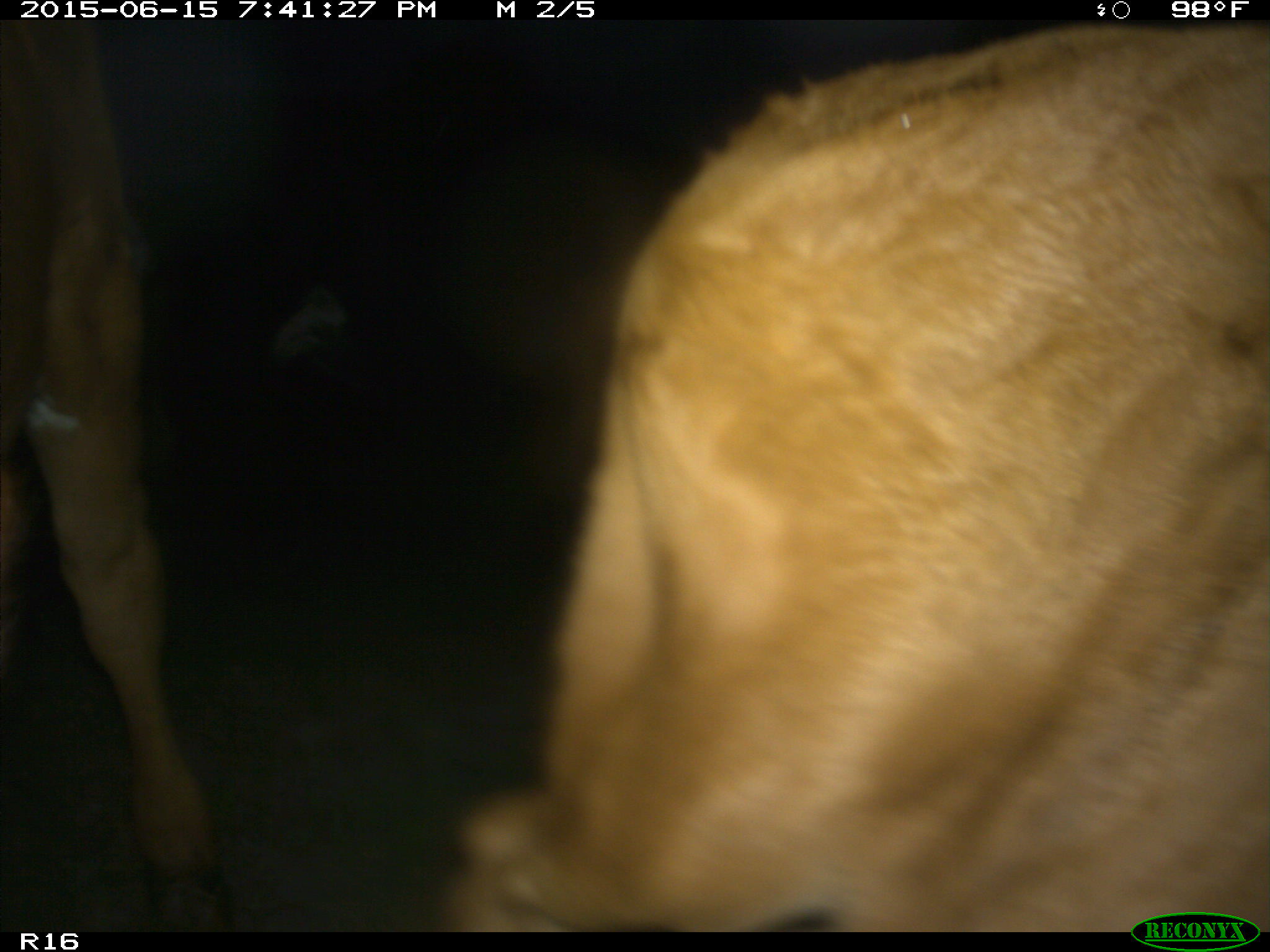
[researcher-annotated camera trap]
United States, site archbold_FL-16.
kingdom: Animalia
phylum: Chordata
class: Mammalia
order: Artiodactyla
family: Bovidae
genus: Bos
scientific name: Bos taurus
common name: domestic cow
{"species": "Bos taurus (domestic cow)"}